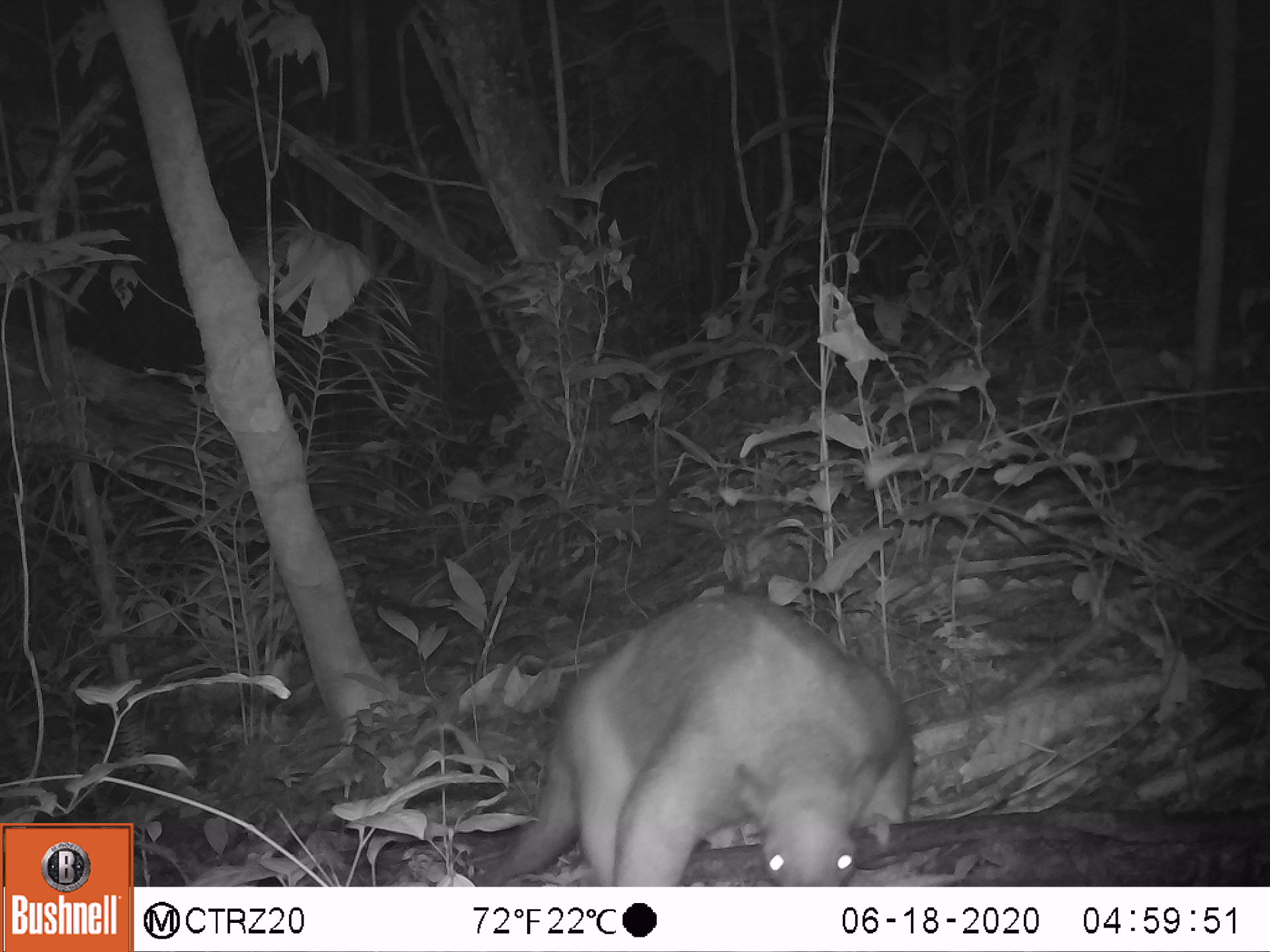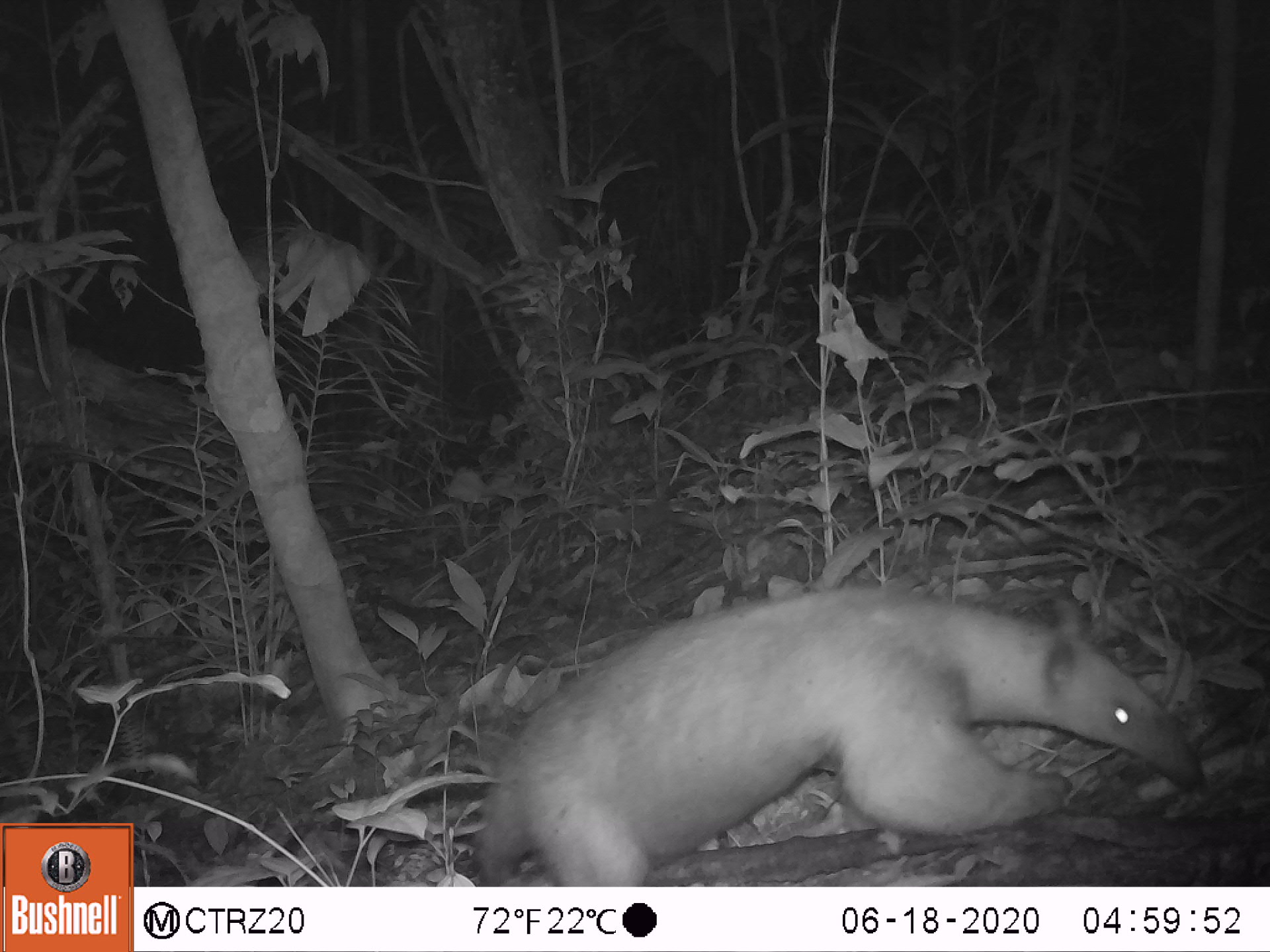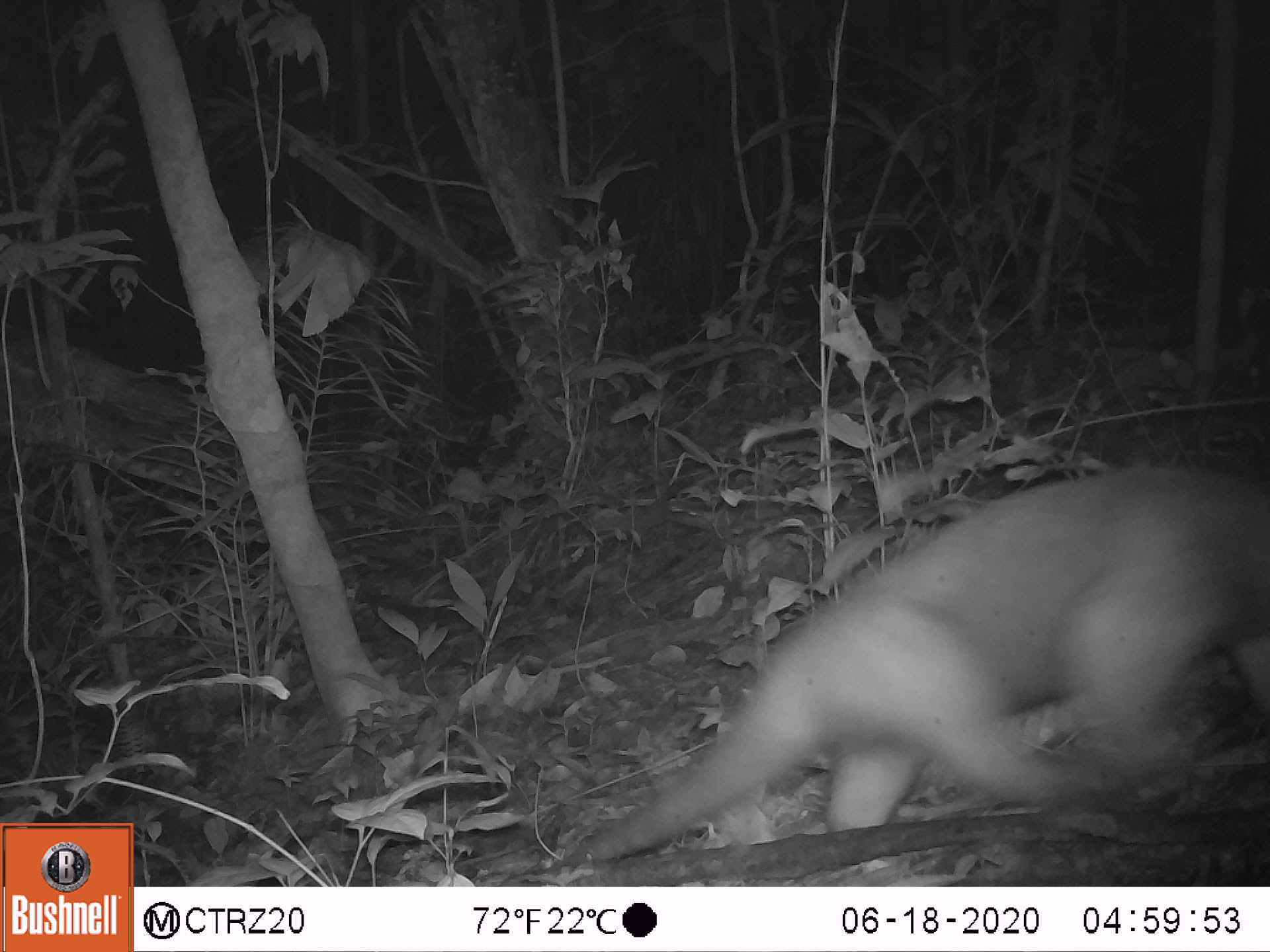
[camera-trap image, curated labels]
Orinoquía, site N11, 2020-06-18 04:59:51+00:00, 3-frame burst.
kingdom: Animalia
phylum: Chordata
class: Mammalia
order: Pilosa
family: Myrmecophagidae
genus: Tamandua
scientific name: Tamandua tetradactyla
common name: southern tamandua